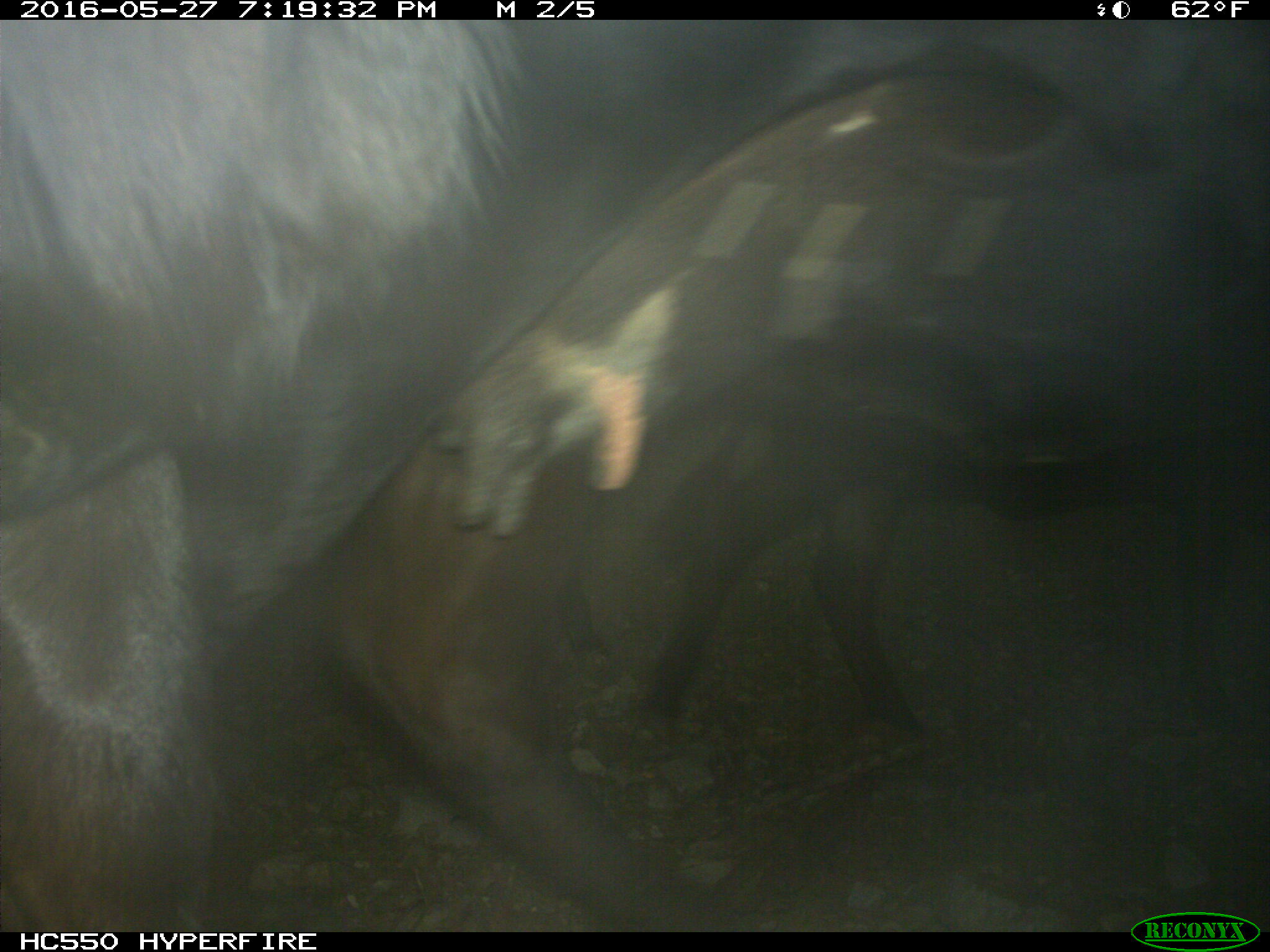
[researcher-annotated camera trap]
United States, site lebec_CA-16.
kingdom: Animalia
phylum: Chordata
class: Mammalia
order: Artiodactyla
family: Bovidae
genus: Bos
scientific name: Bos taurus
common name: domestic cow